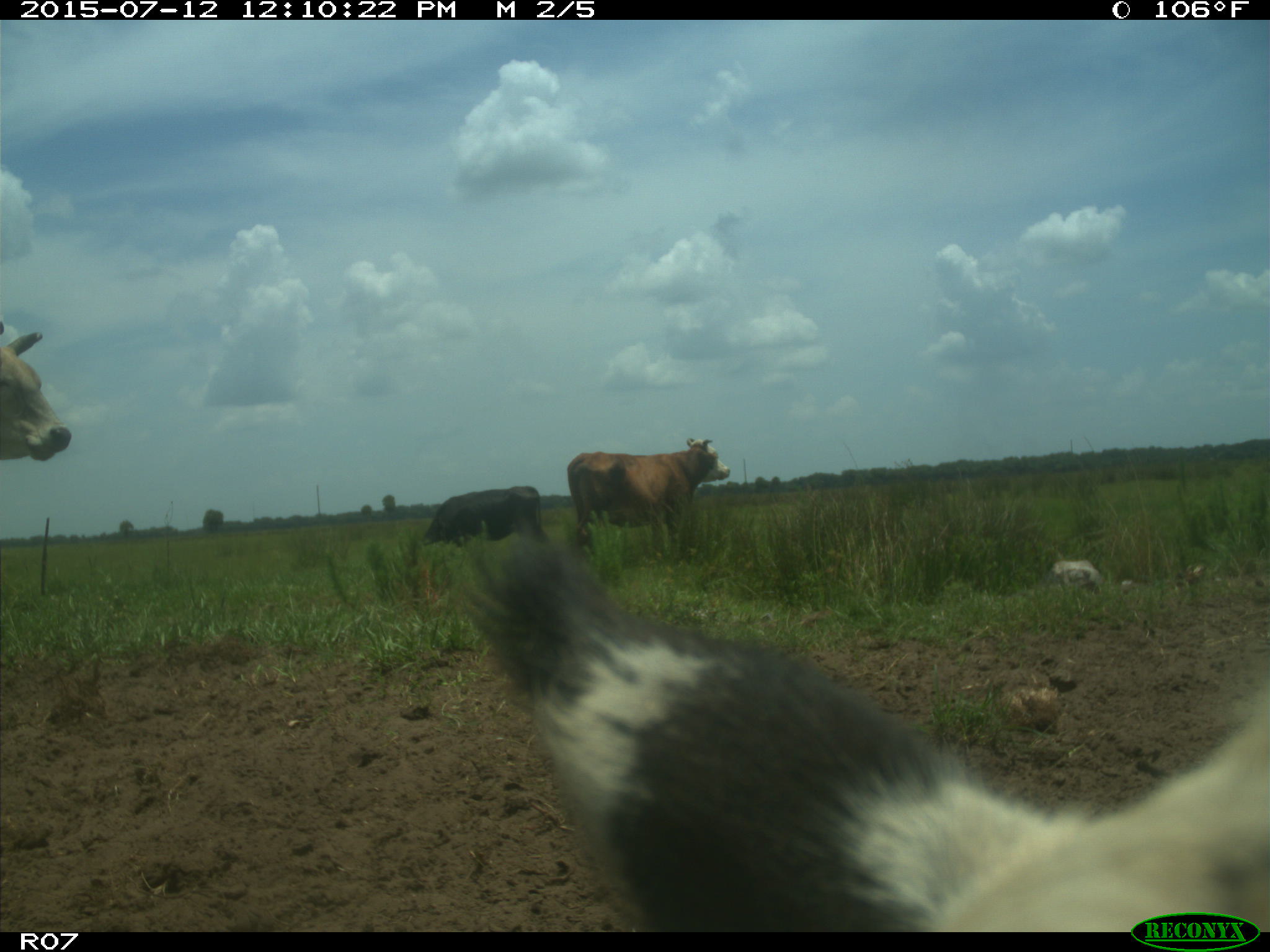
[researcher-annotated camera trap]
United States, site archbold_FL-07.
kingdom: Animalia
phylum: Chordata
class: Mammalia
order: Artiodactyla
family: Bovidae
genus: Bos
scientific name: Bos taurus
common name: domestic cow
Bos taurus (domestic cow).